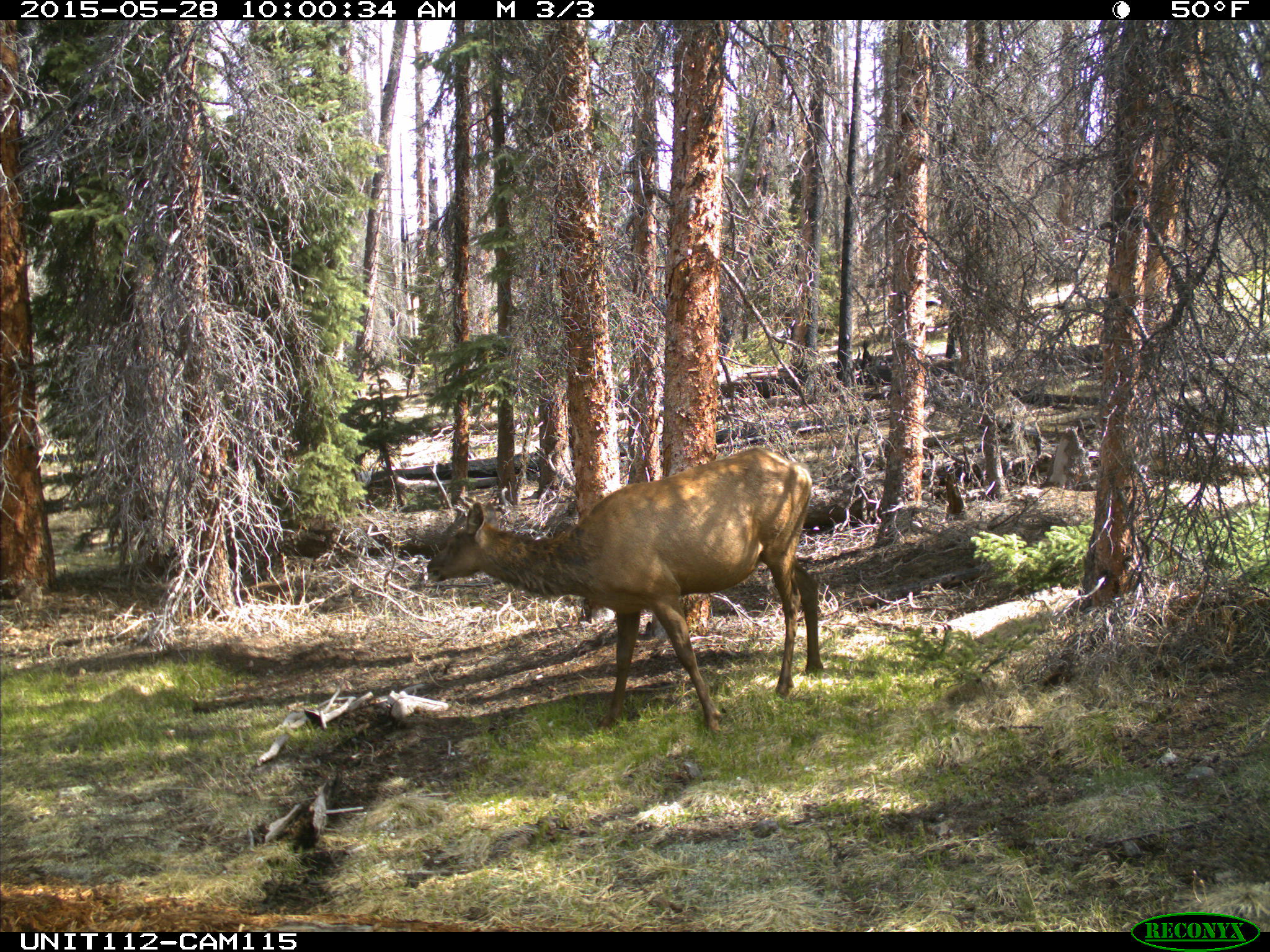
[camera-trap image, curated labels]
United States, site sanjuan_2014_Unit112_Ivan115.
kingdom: Animalia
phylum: Chordata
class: Mammalia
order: Artiodactyla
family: Cervidae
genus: Cervus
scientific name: Cervus elaphus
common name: red deer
Cervus elaphus (red deer).